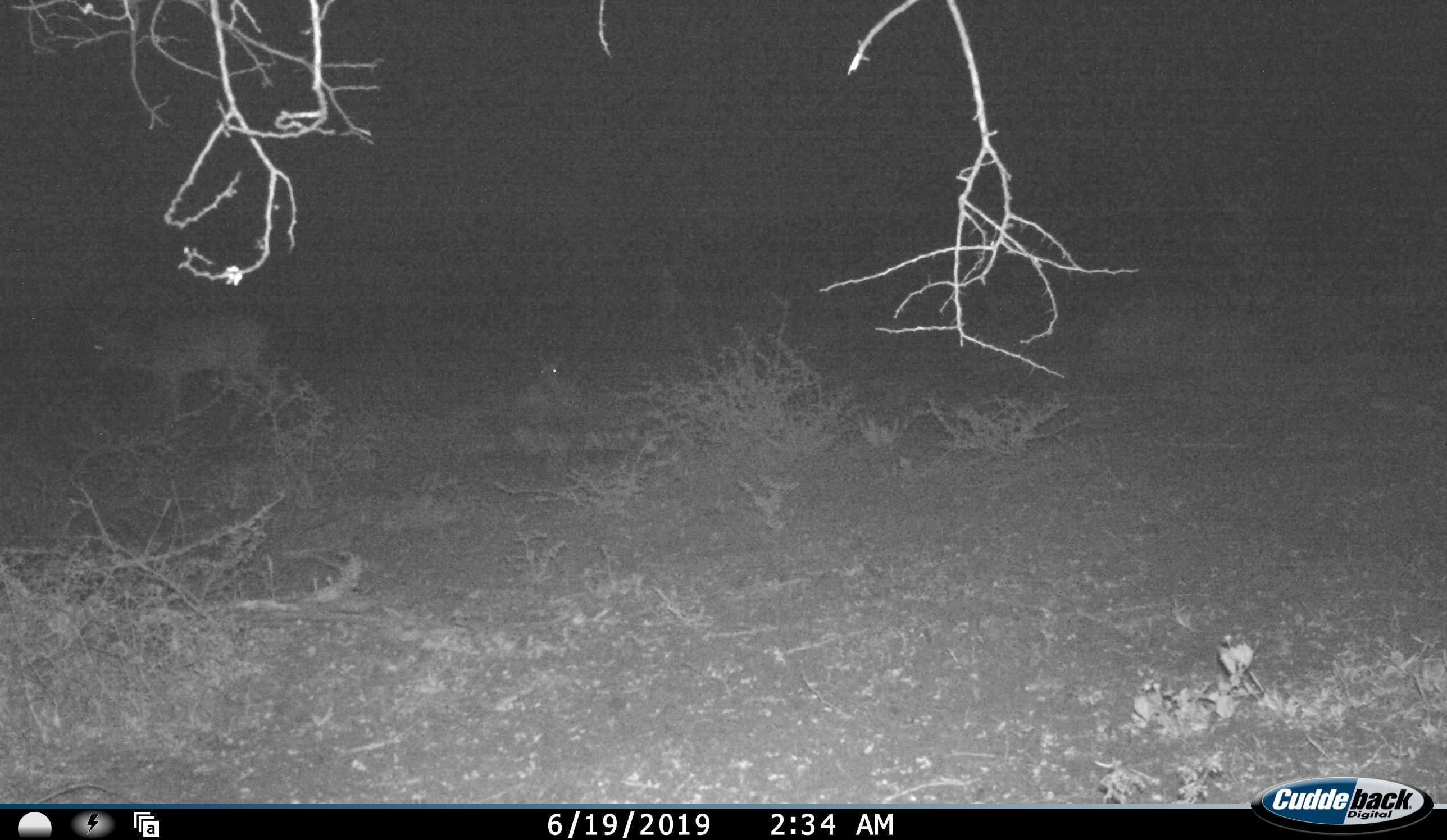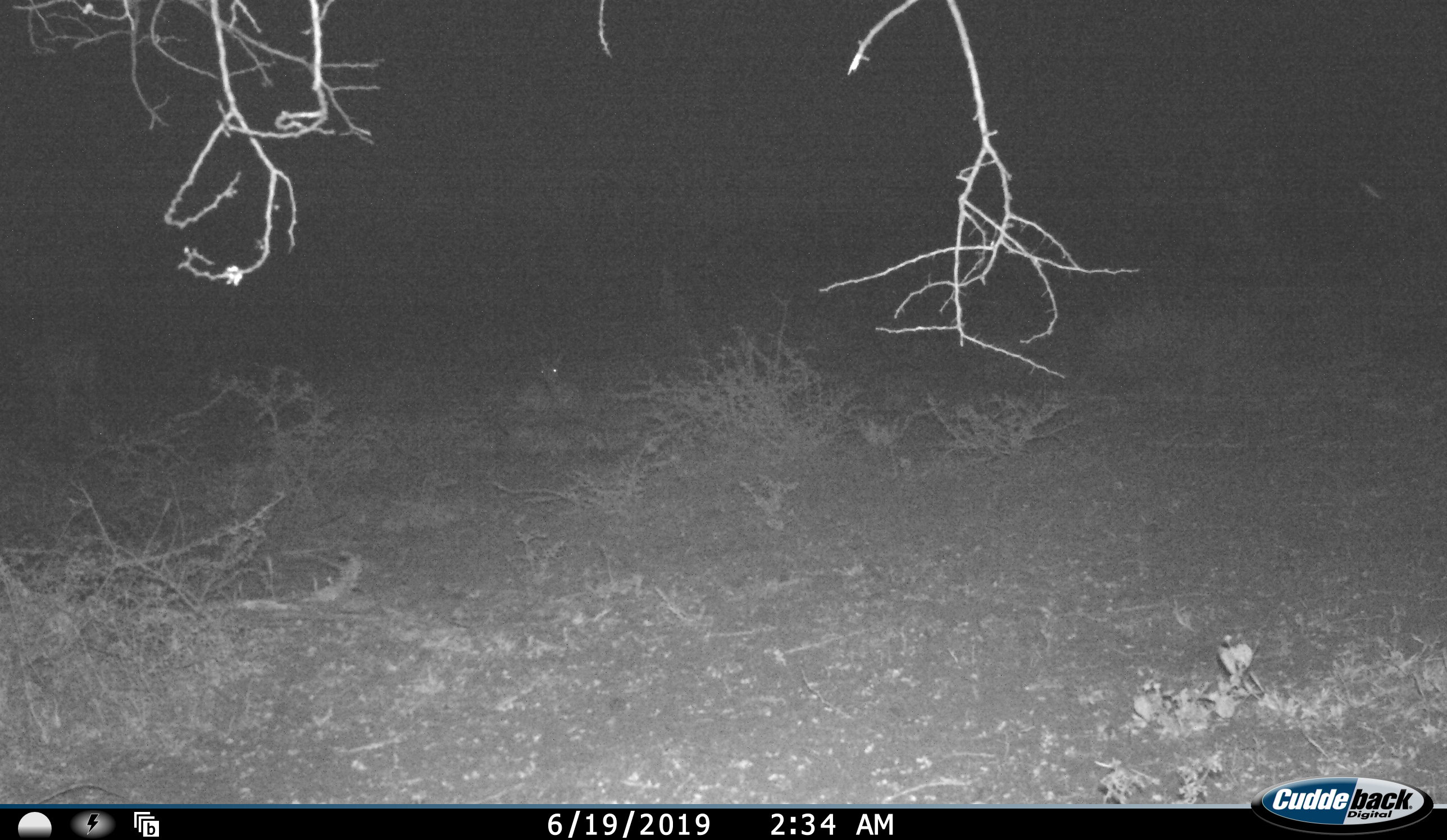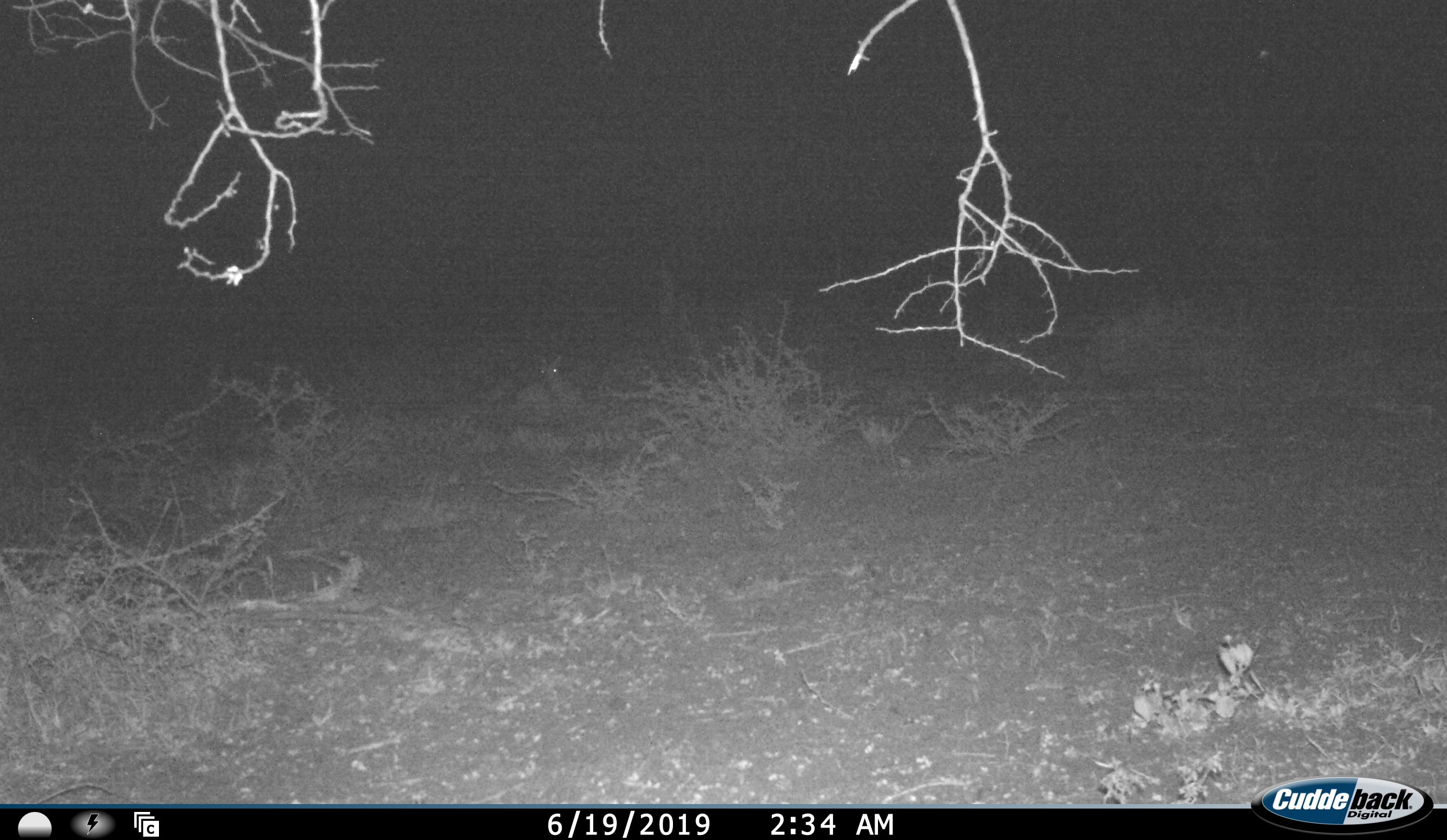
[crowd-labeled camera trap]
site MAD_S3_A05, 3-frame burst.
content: unidentified animal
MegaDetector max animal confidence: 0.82